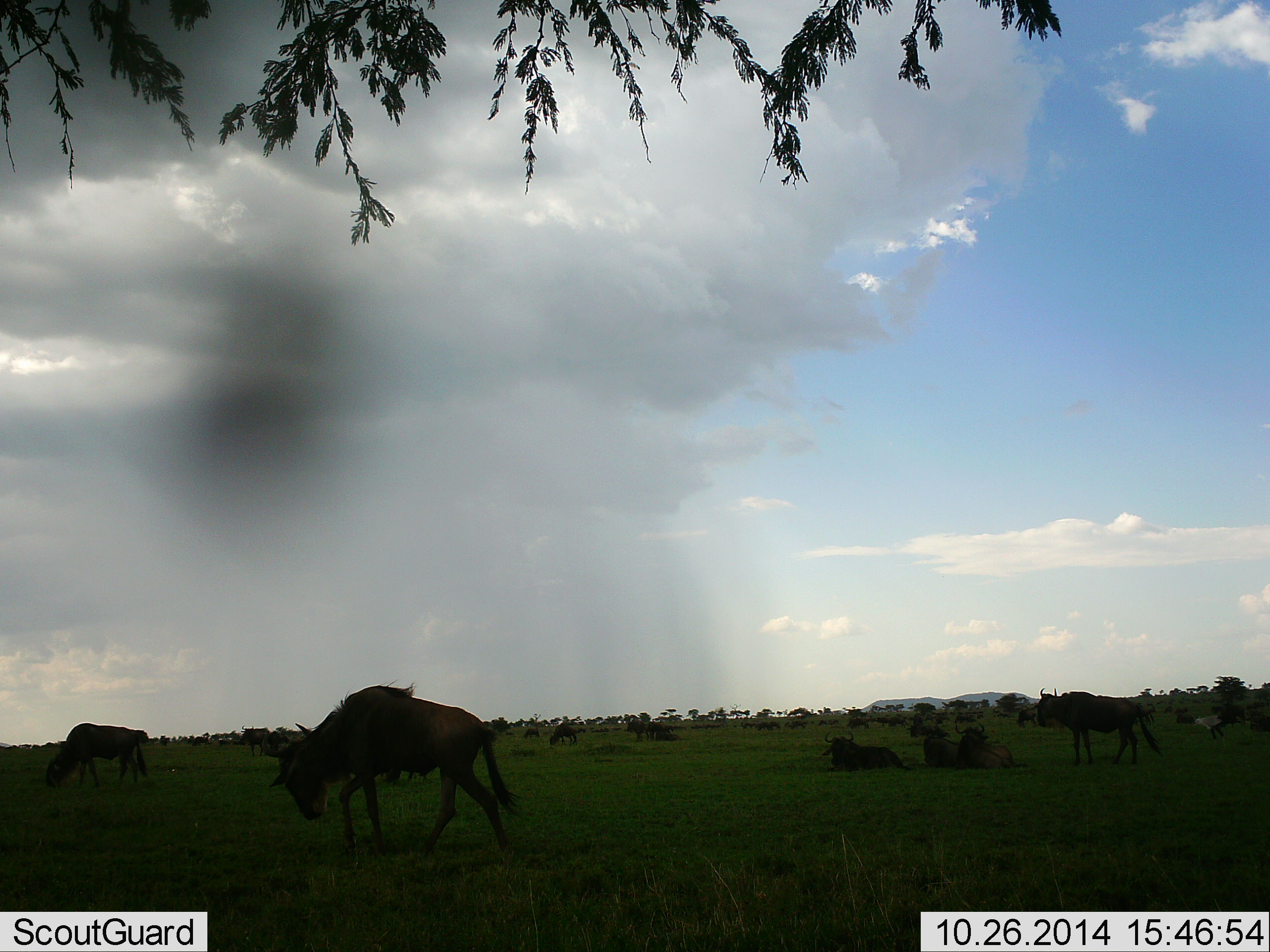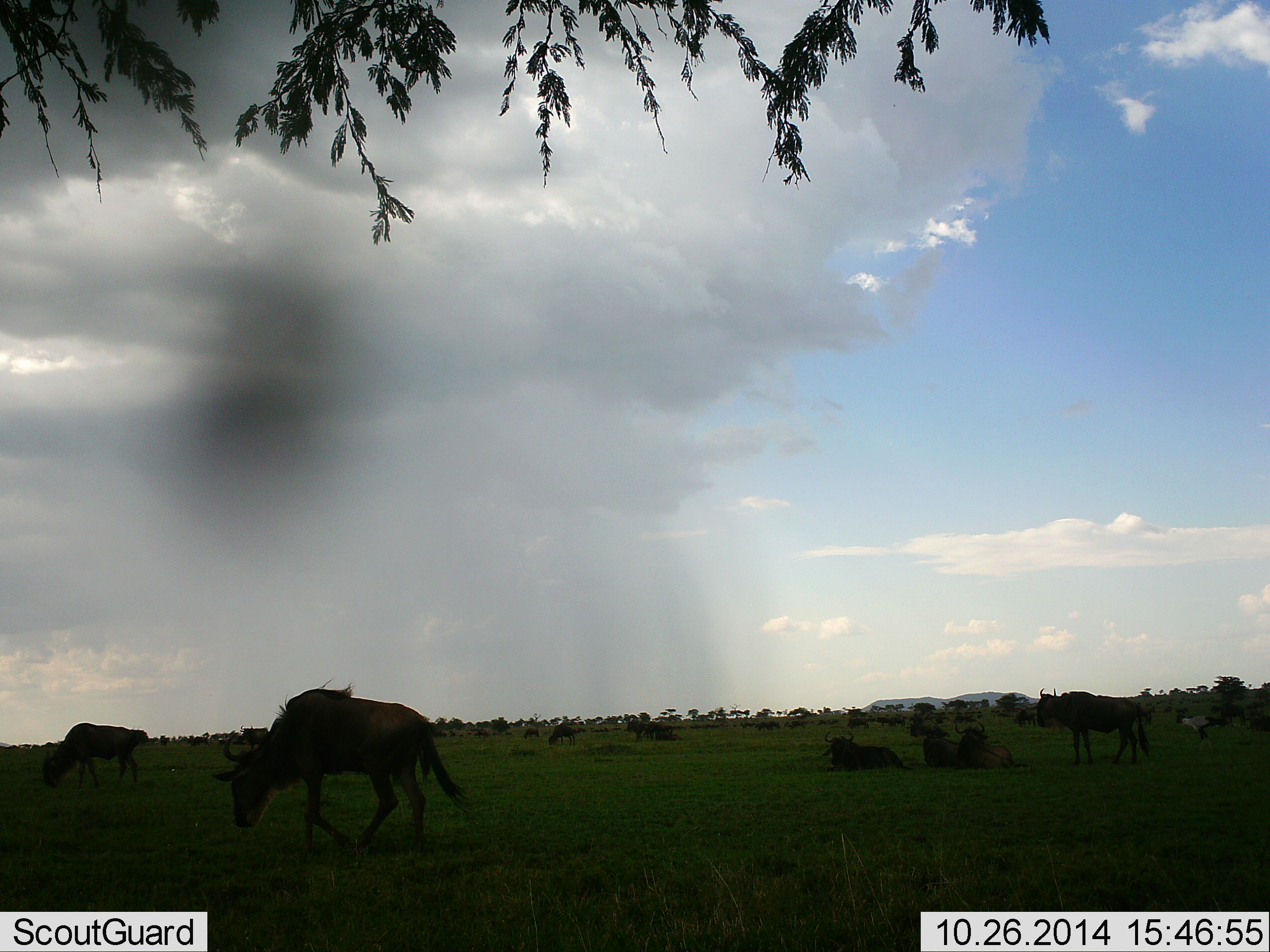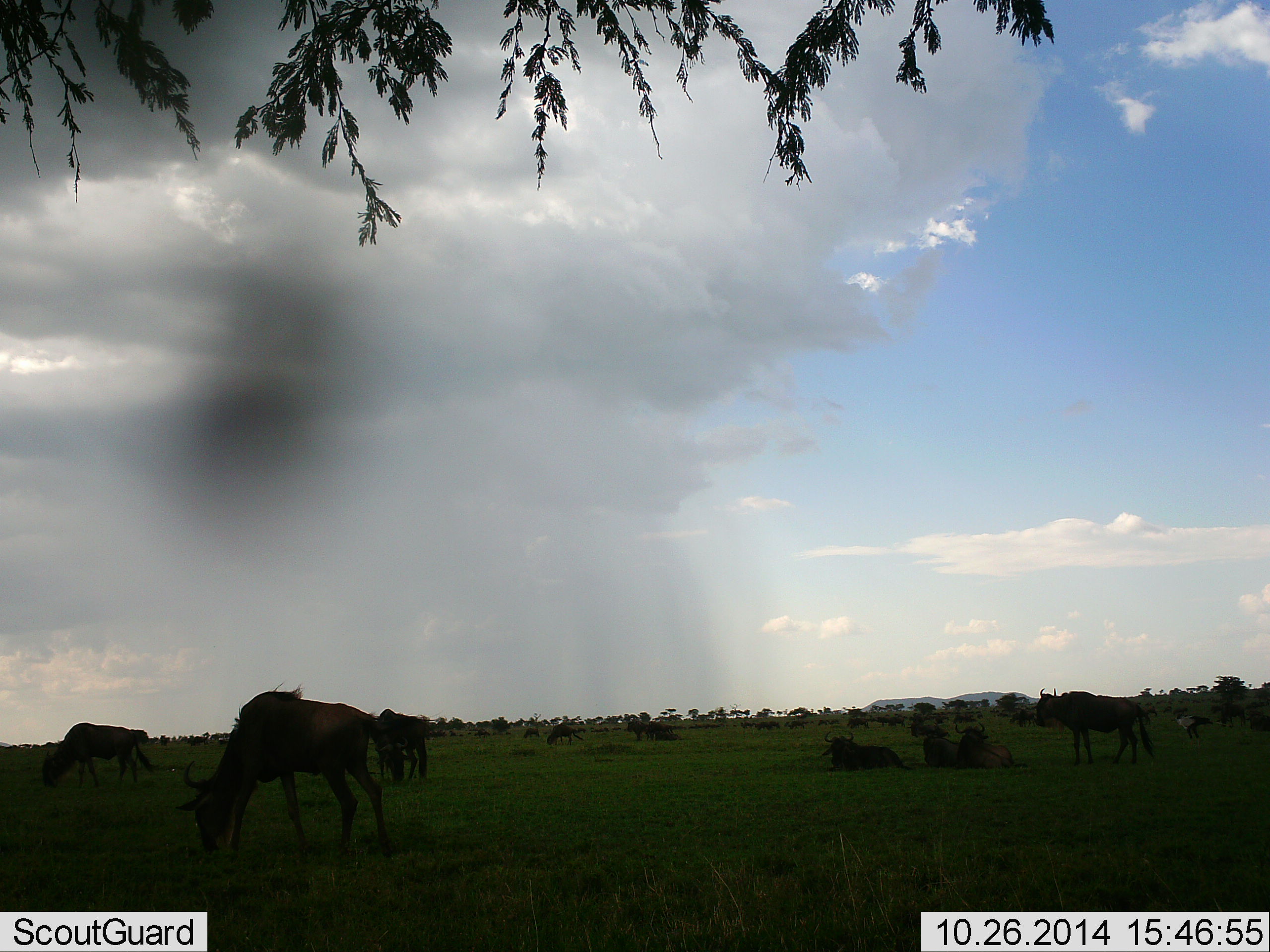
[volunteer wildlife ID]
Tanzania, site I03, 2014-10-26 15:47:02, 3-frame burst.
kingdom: Animalia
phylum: Chordata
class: Mammalia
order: Artiodactyla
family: Bovidae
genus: Connochaetes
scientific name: Connochaetes taurinus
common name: blue wildebeest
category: wildebeest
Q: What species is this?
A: Wildebeest (blue wildebeest) (Connochaetes taurinus).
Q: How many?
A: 9.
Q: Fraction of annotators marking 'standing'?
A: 59%.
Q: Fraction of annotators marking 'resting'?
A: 76%.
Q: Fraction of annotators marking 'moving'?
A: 53%.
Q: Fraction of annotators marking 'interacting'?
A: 12%.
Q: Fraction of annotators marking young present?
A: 6%.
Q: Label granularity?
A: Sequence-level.